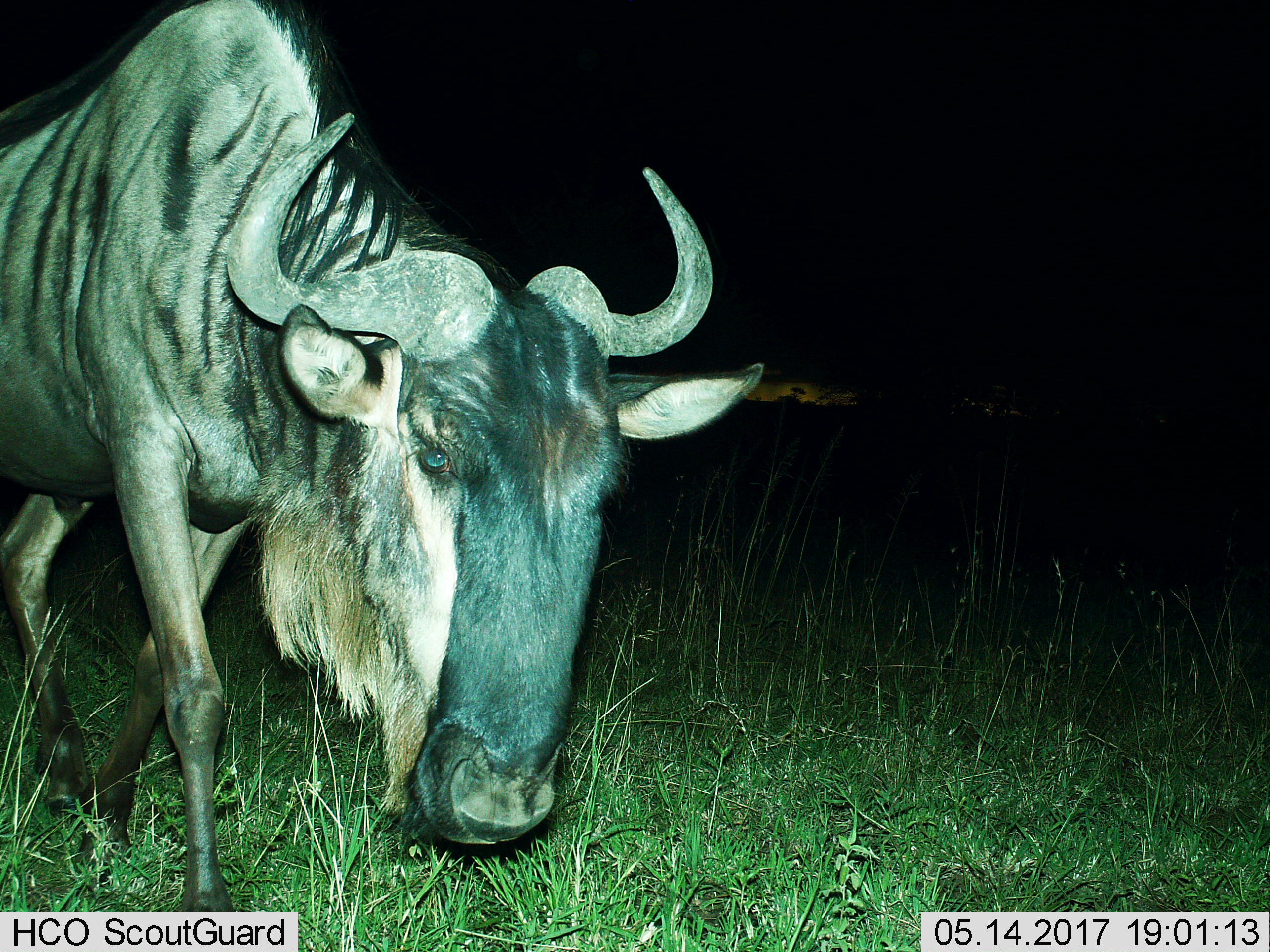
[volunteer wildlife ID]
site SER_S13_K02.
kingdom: Animalia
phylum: Chordata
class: Mammalia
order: Artiodactyla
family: Bovidae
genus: Connochaetes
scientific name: Connochaetes taurinus taurinus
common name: blue wildebeest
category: wildebeestblue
Wildebeestblue (blue wildebeest) (Connochaetes taurinus taurinus), count 1. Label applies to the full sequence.